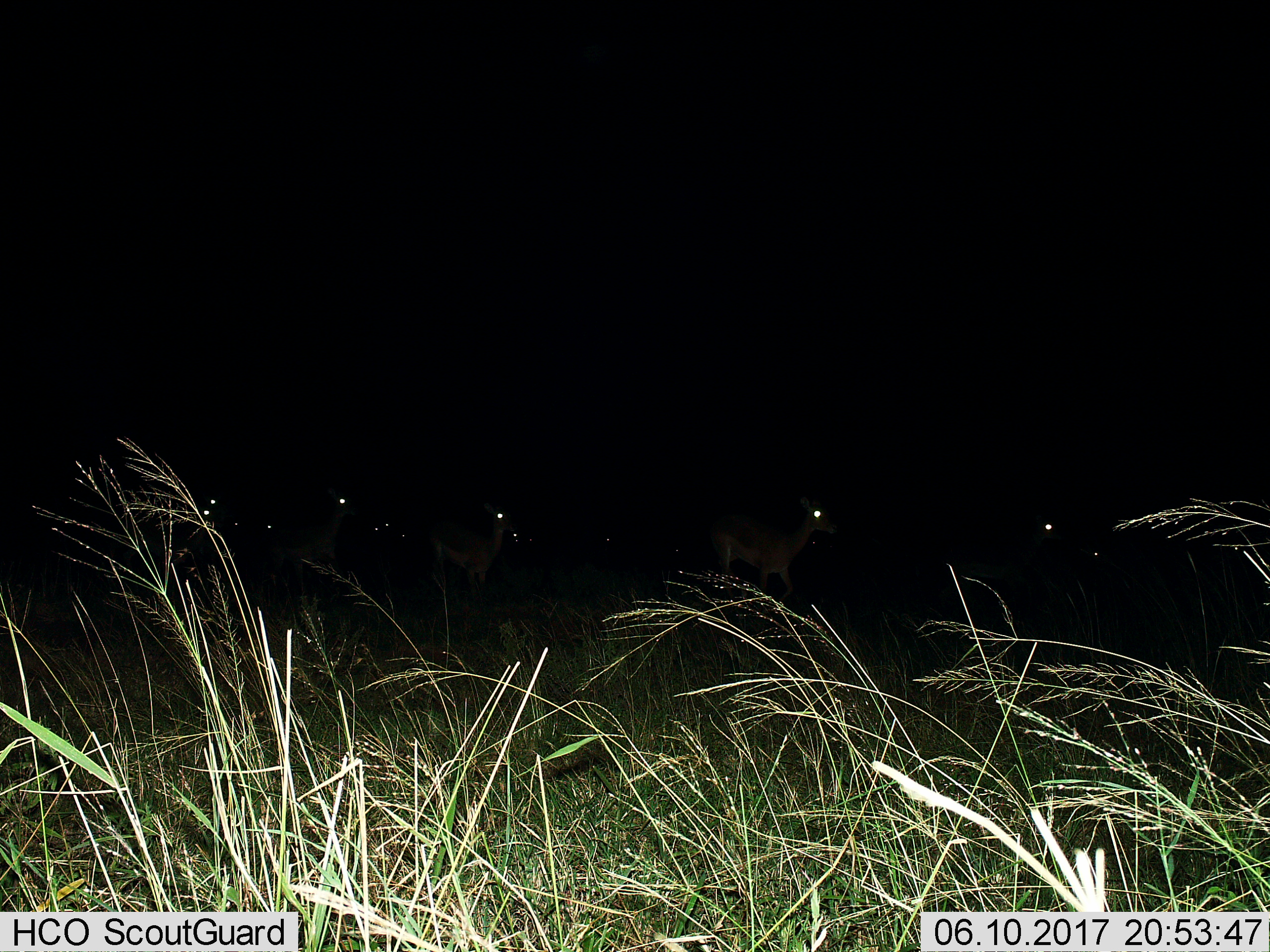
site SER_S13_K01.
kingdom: Animalia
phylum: Chordata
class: Mammalia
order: Artiodactyla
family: Bovidae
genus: Aepyceros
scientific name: Aepyceros melampus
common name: impala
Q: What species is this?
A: Impala (Aepyceros melampus).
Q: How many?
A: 11-50.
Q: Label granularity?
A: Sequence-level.